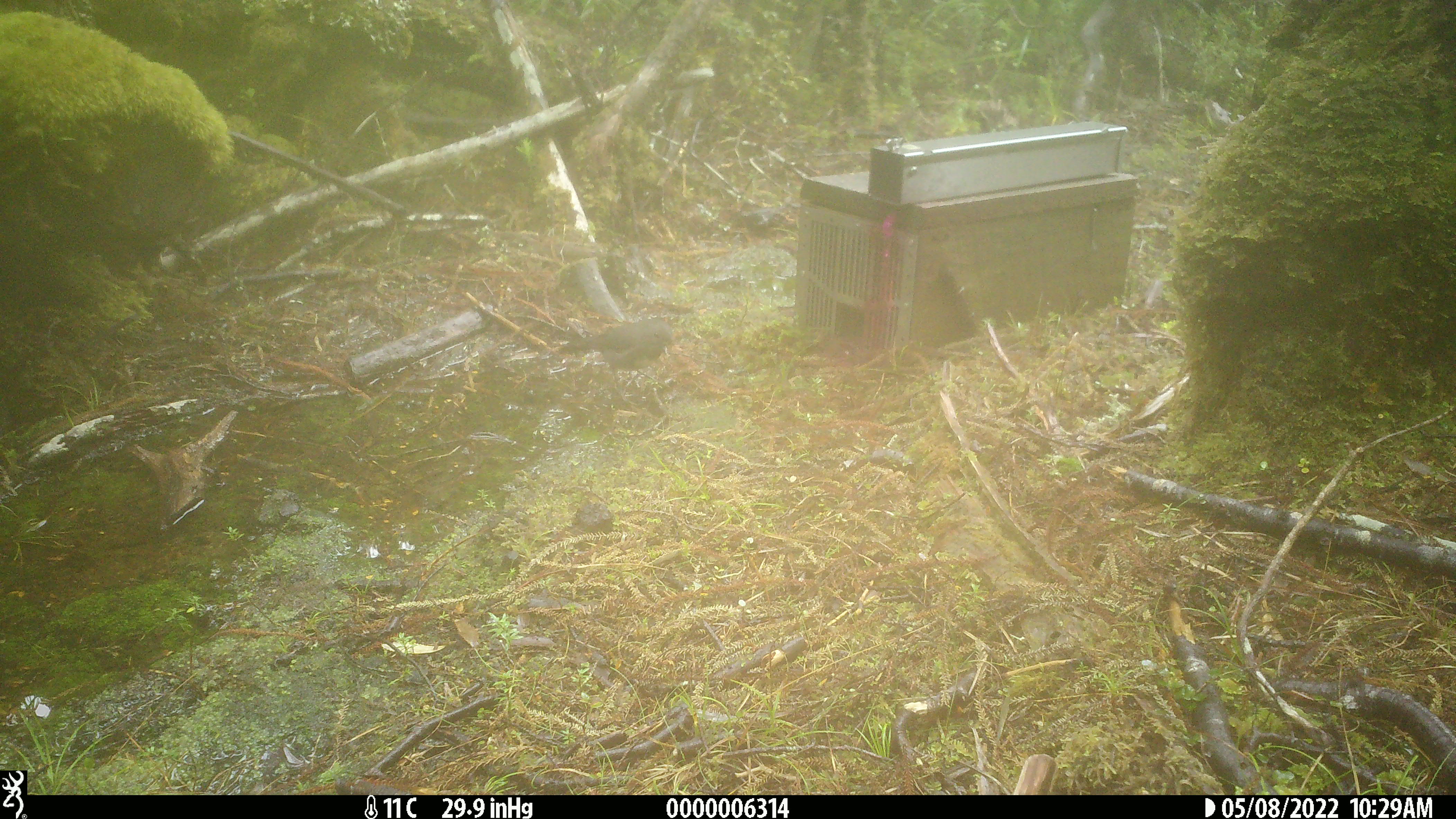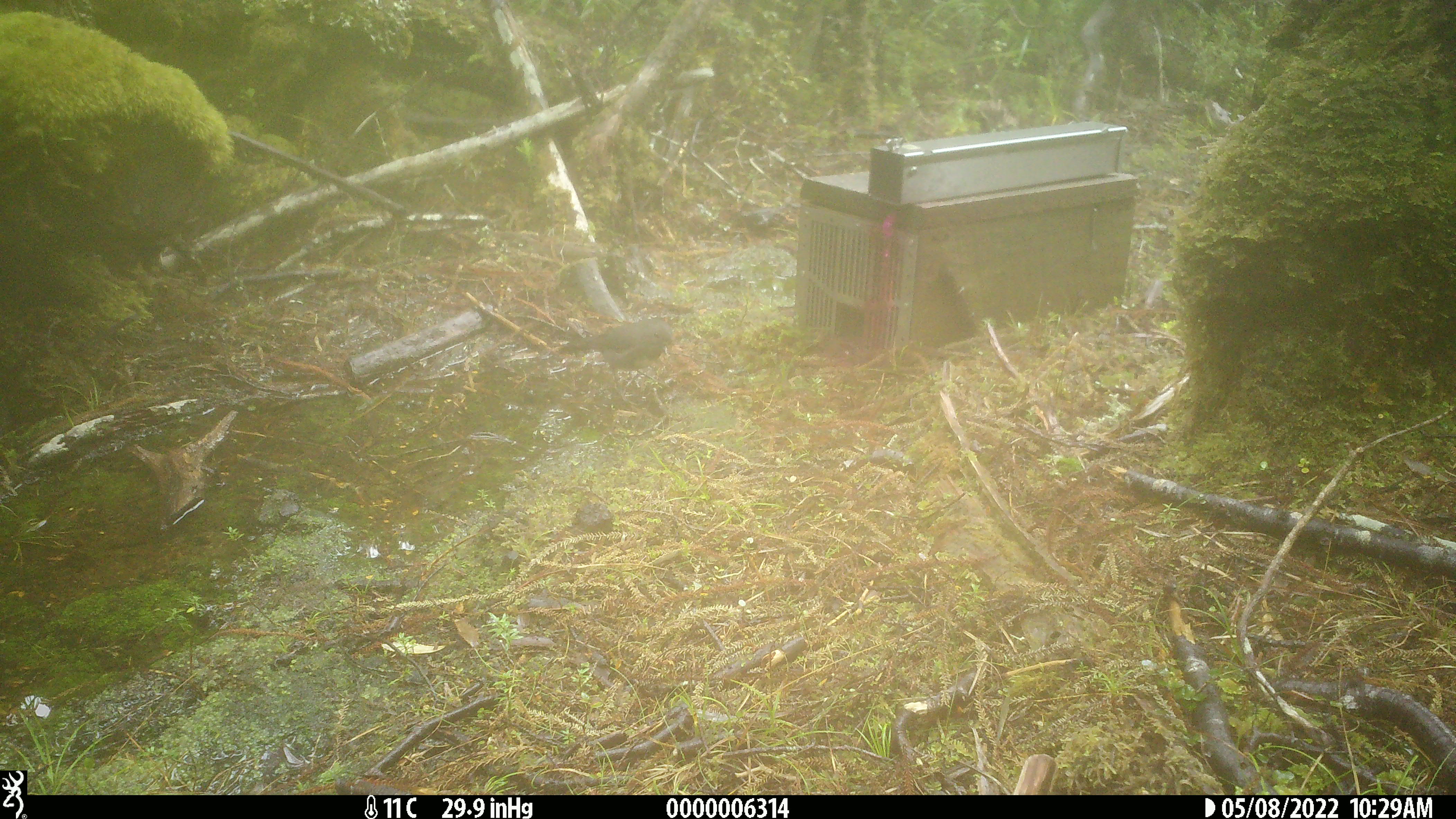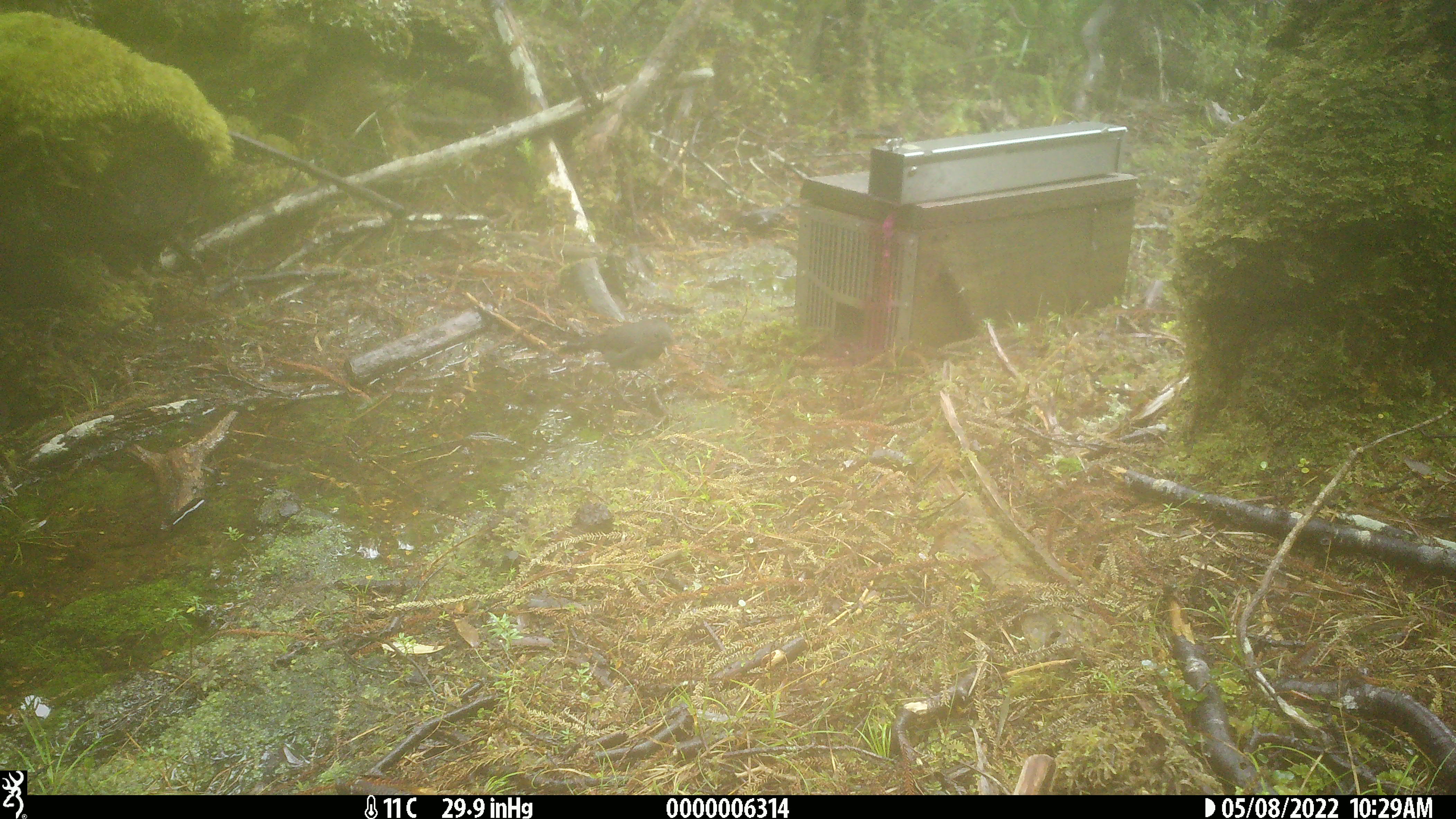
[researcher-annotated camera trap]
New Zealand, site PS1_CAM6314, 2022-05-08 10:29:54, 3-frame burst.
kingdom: Animalia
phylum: Chordata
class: Aves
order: Passeriformes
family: Petroicidae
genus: Petroica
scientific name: Petroica australis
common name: new zealand robin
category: robin